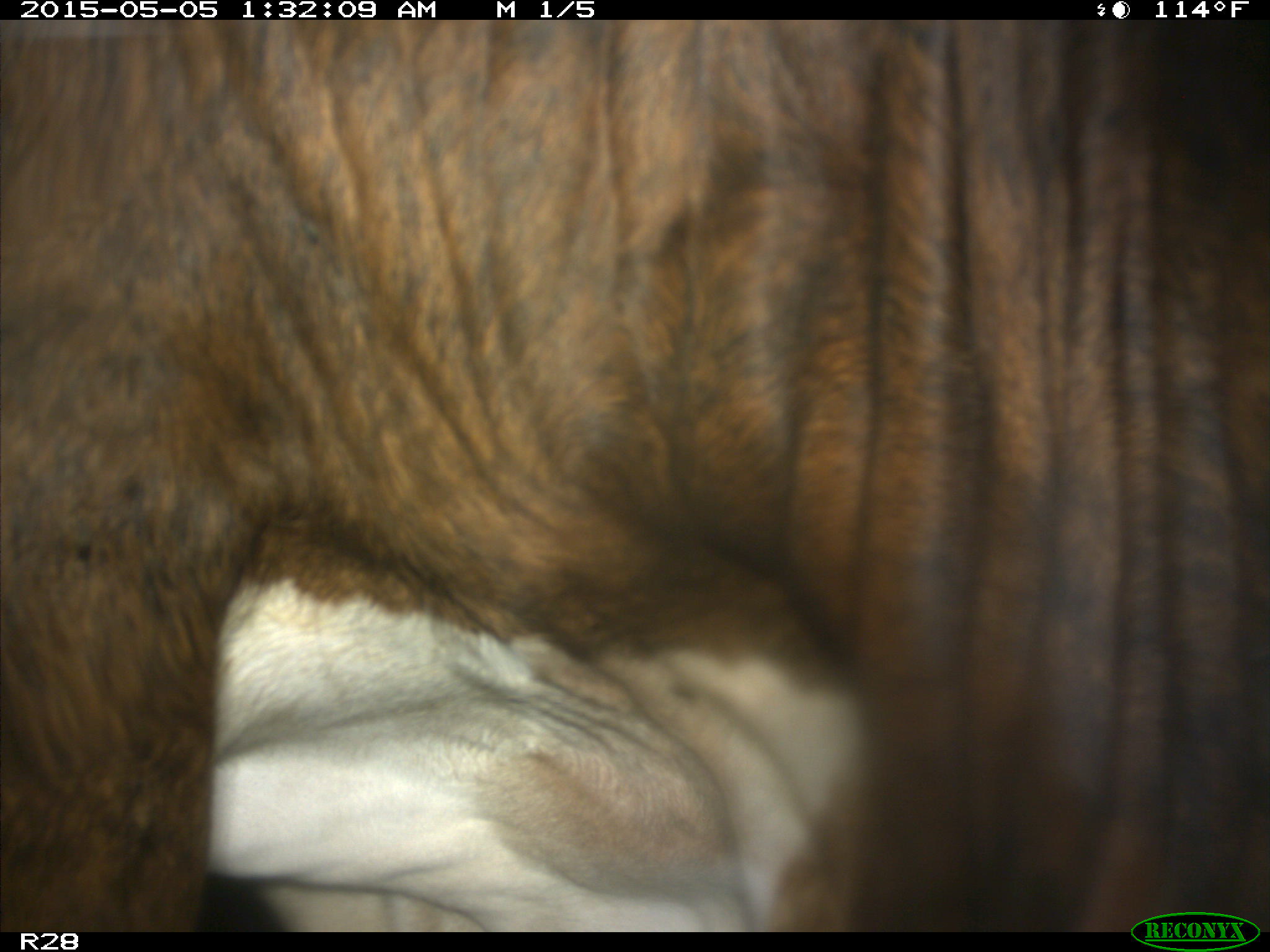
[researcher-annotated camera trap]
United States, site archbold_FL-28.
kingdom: Animalia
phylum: Chordata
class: Mammalia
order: Artiodactyla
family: Bovidae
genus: Bos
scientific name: Bos taurus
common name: domestic cow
Bos taurus (domestic cow).